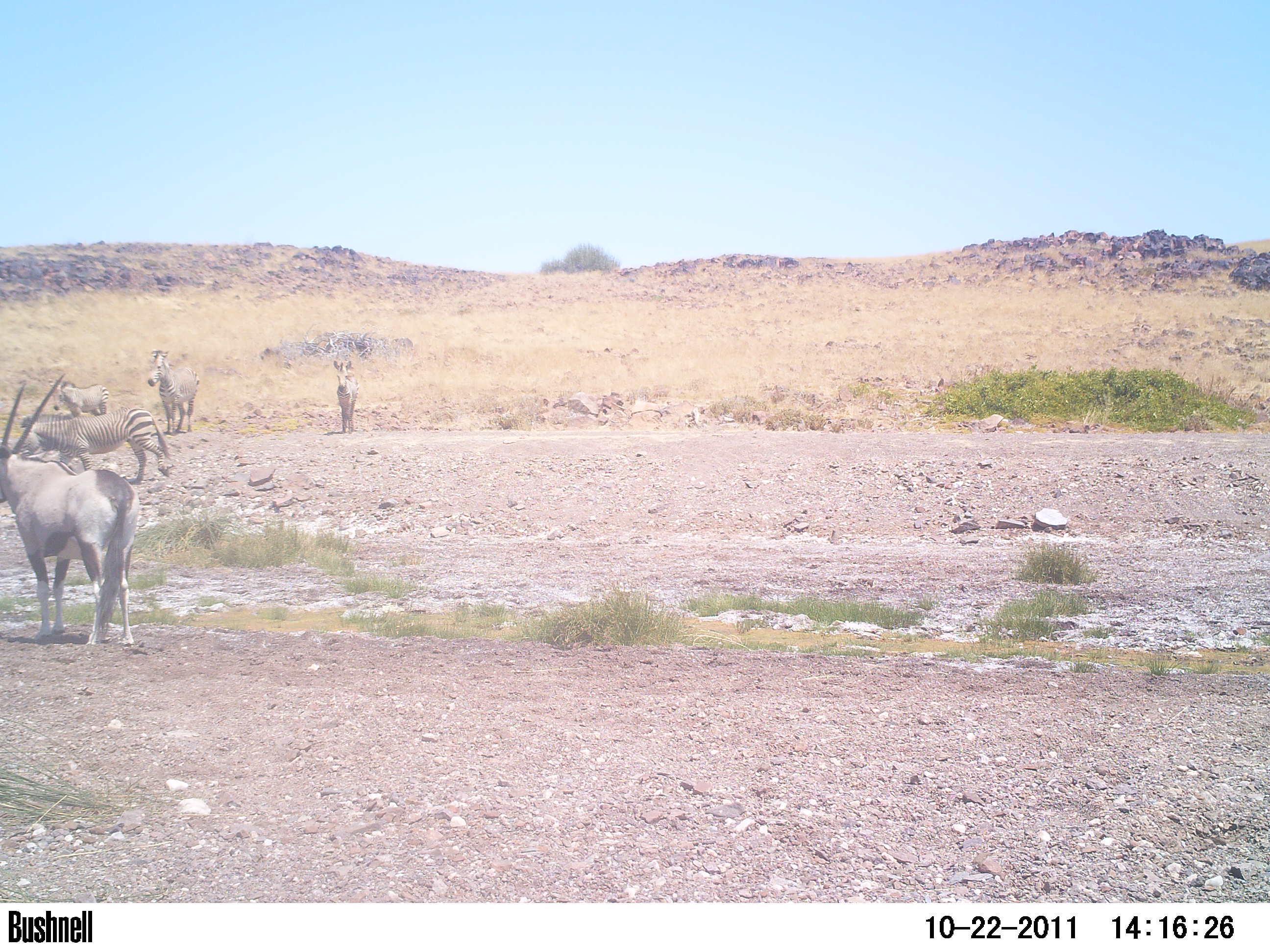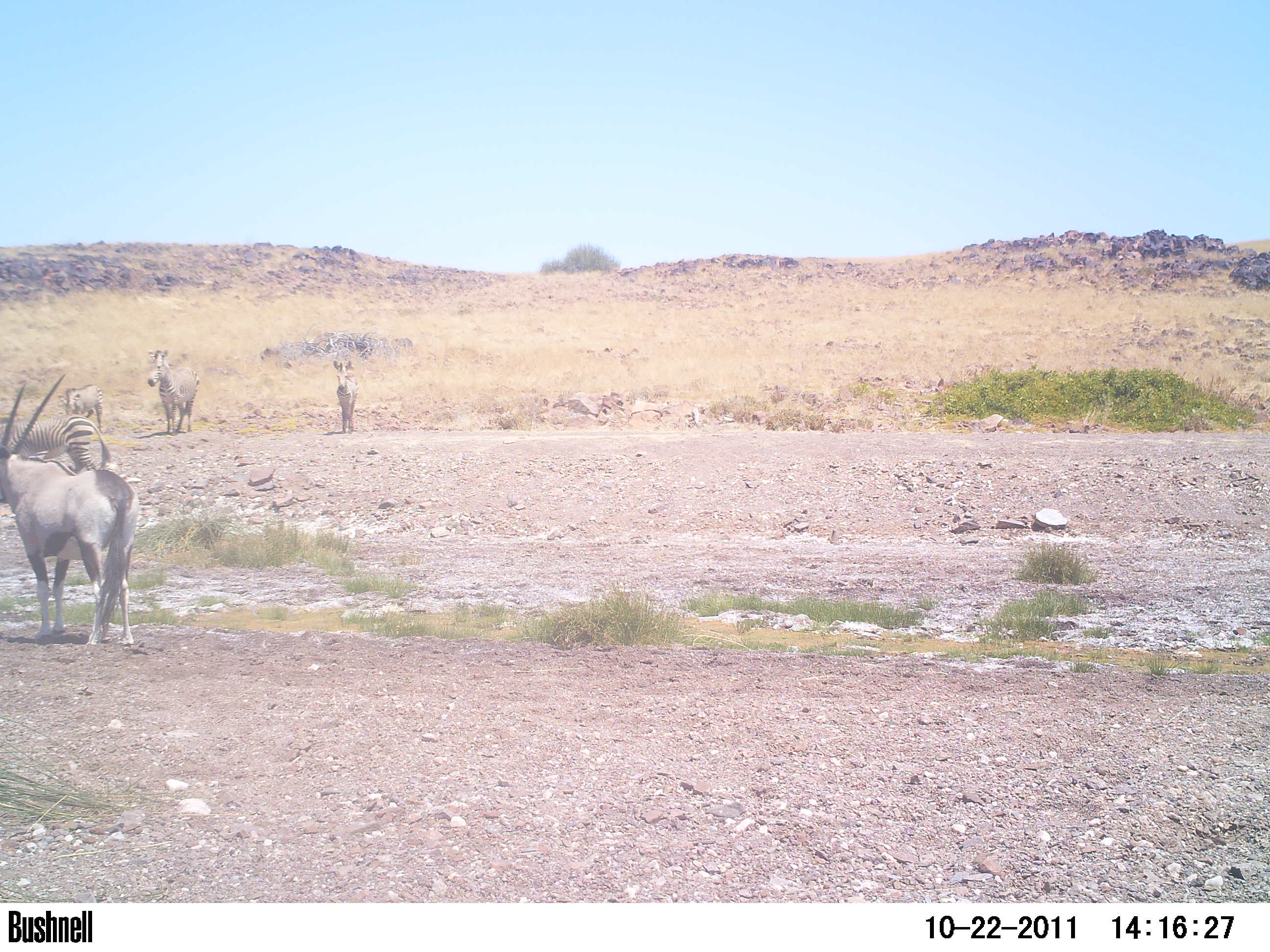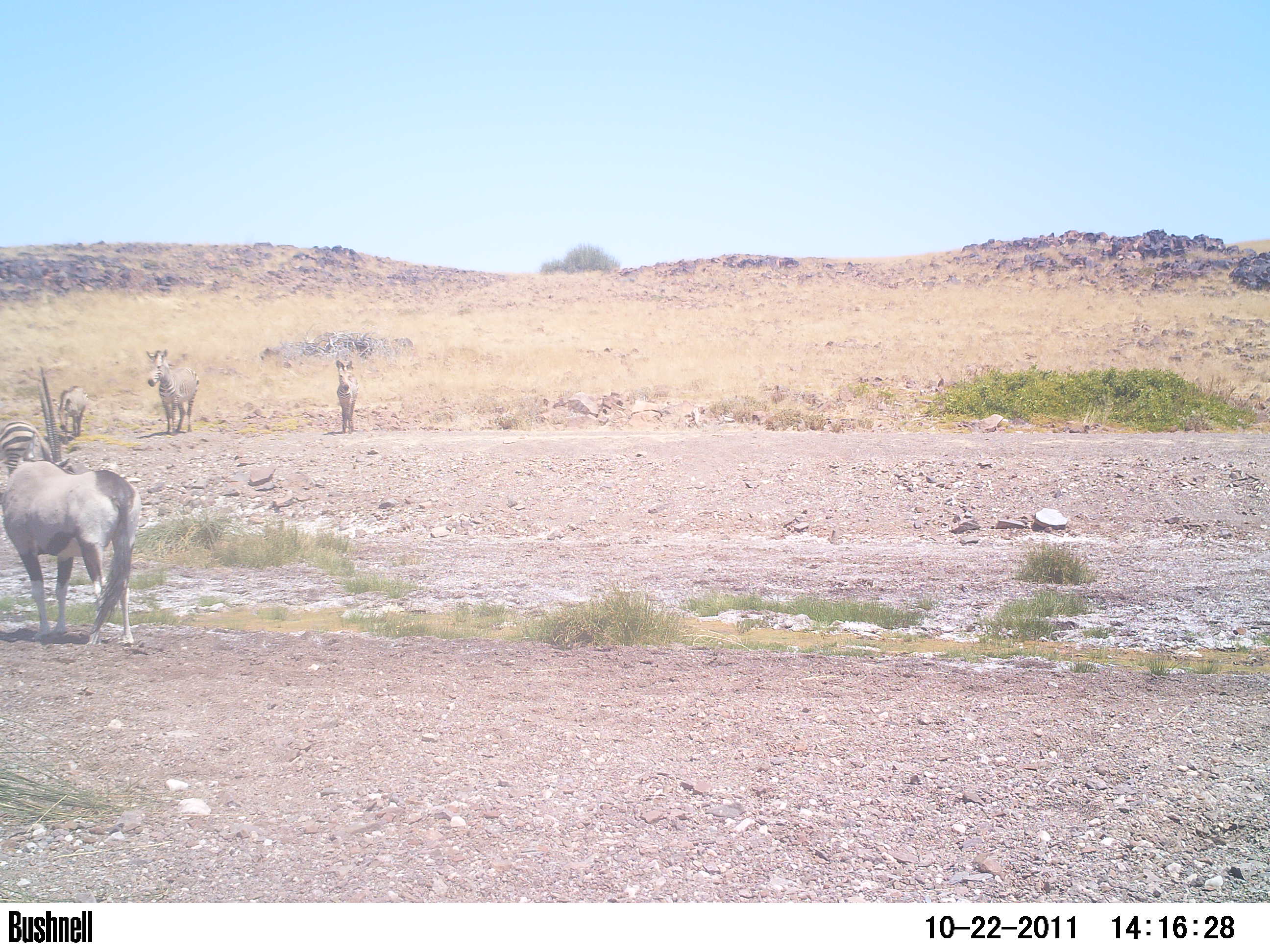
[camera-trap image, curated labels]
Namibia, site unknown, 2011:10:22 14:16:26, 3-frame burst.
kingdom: Animalia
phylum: Chordata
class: Mammalia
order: Perissodactyla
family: Equidae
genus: Equus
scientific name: Equus zebra hartmannae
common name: hartmann's mountain zebra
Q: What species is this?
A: Equus zebra hartmannae (hartmann's mountain zebra).